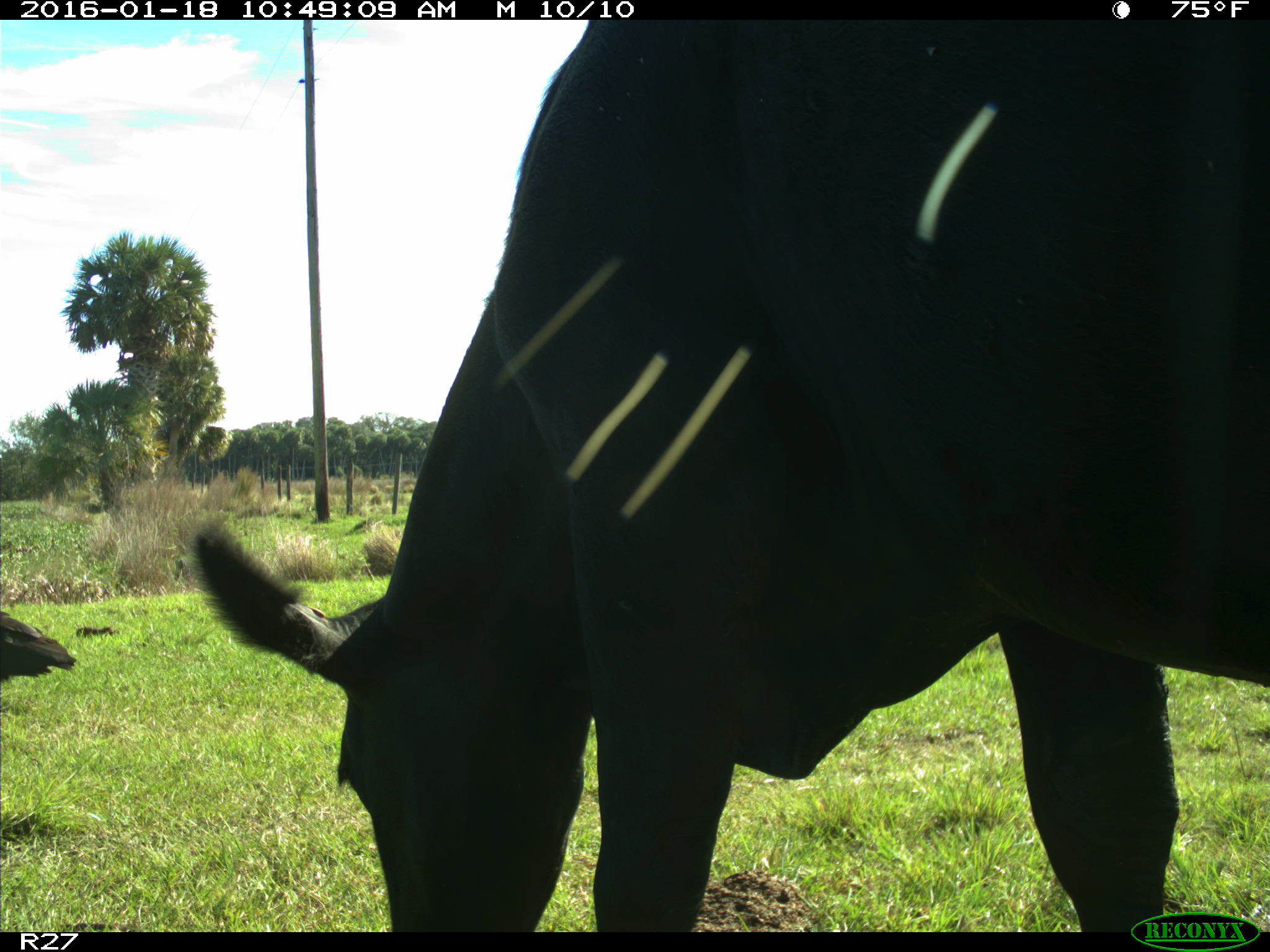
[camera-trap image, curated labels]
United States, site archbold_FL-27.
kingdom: Animalia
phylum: Chordata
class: Mammalia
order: Artiodactyla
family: Bovidae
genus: Bos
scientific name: Bos taurus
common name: domestic cow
Bos taurus (domestic cow).